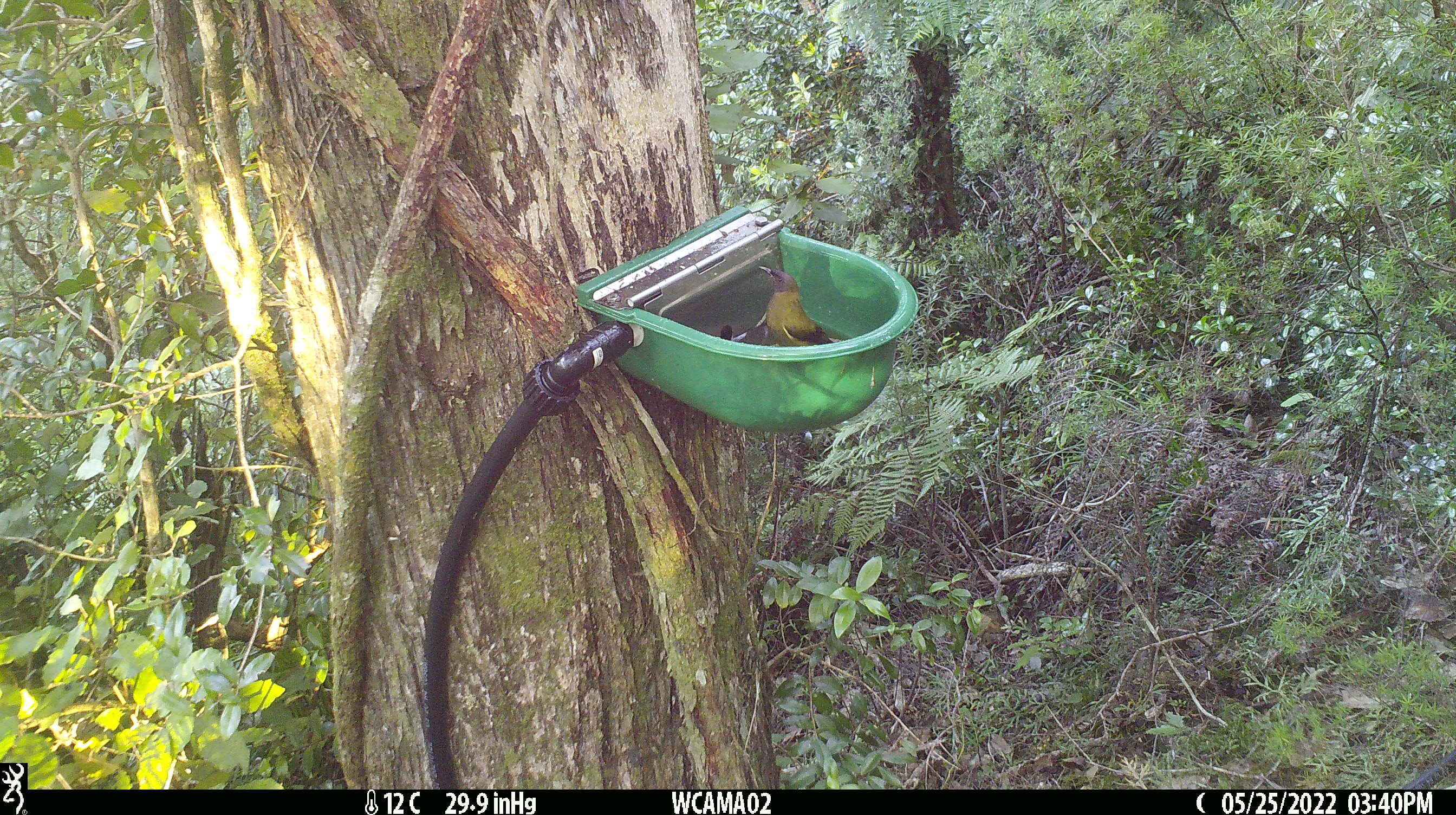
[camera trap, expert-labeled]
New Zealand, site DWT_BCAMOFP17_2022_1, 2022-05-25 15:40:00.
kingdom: Animalia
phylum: Chordata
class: Aves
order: Passeriformes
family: Meliphagidae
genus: Anthornis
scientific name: Anthornis melanura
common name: new zealand bellbird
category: bellbird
Bellbird (new zealand bellbird) (Anthornis melanura).